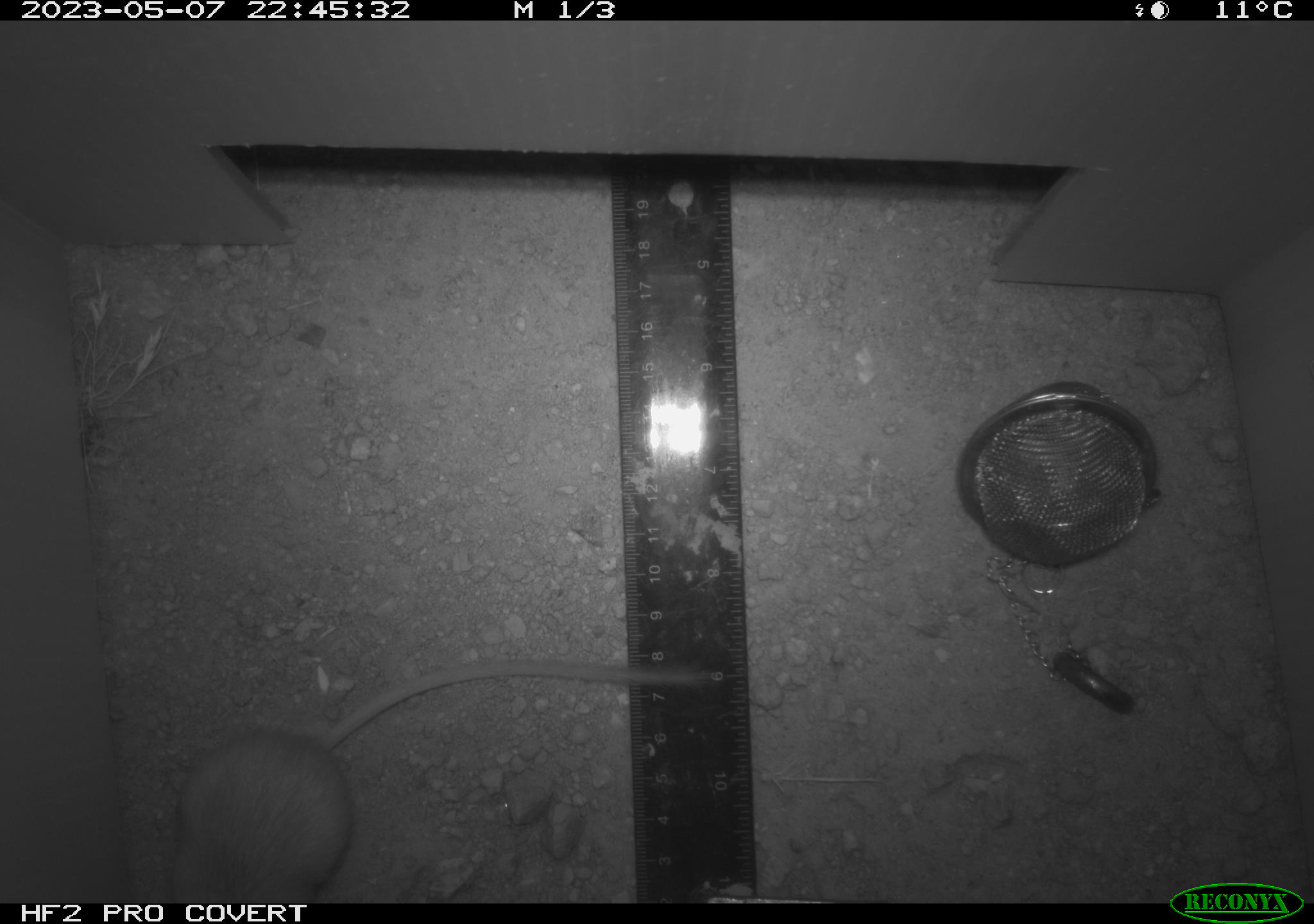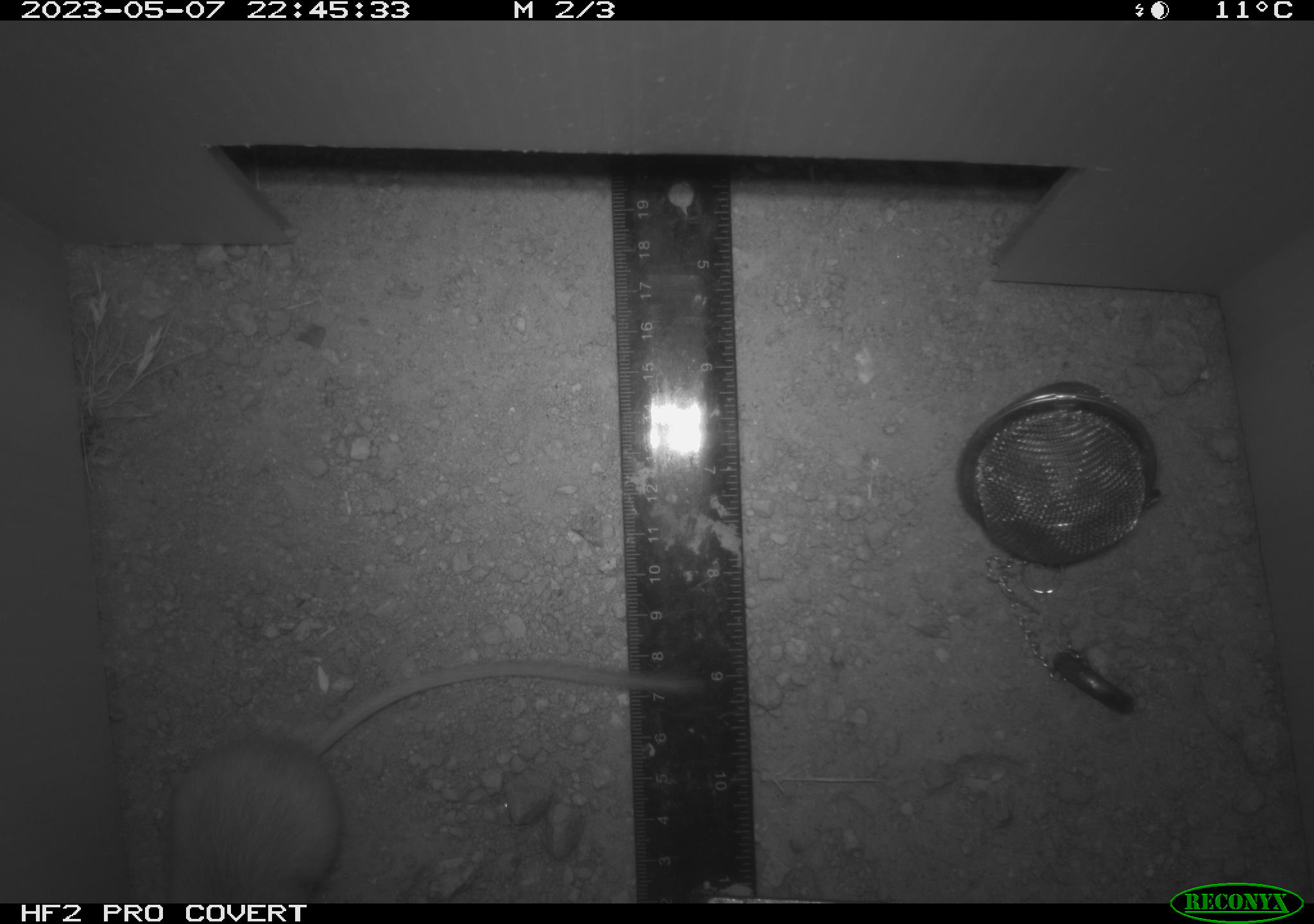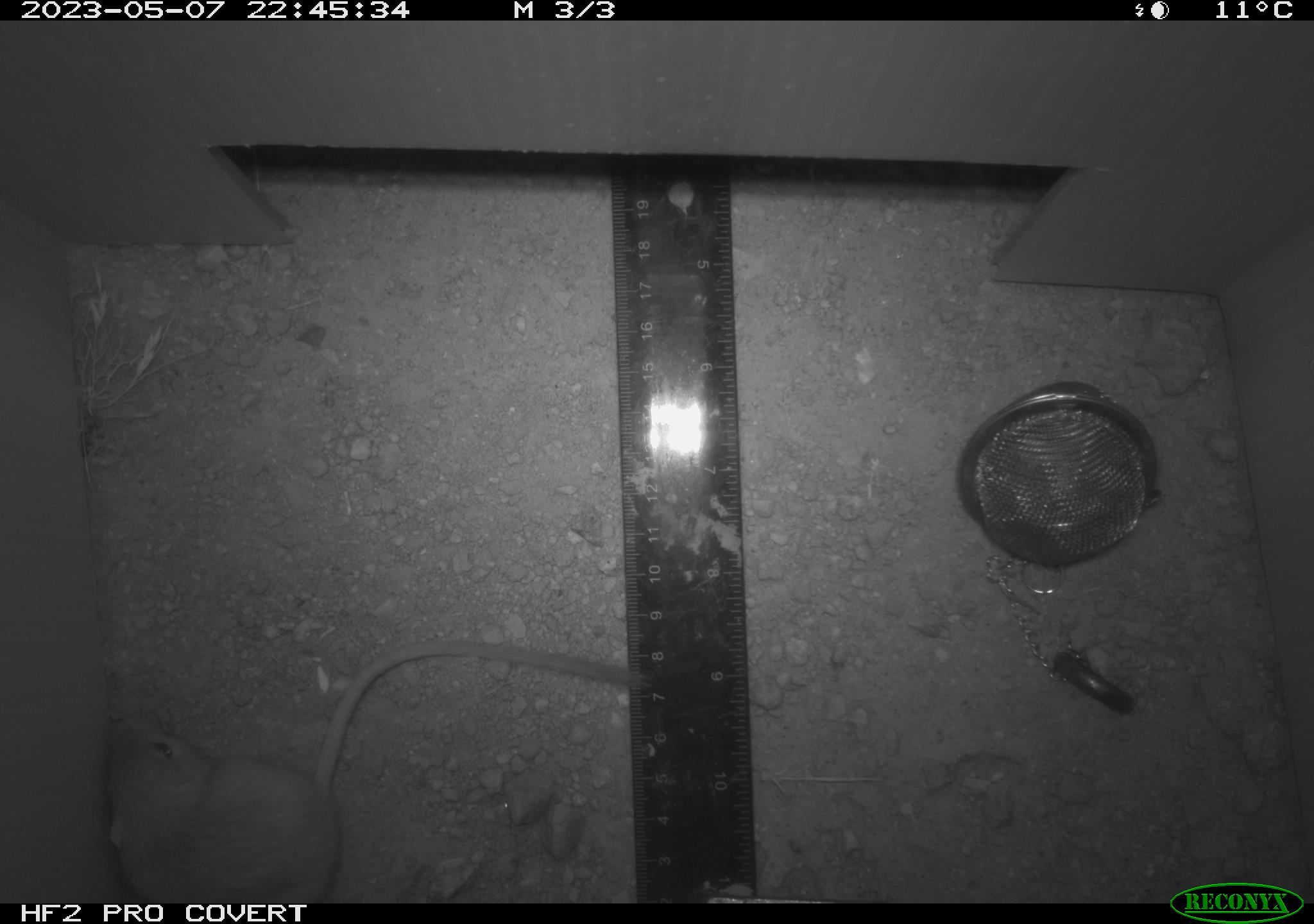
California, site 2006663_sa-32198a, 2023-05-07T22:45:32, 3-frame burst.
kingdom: Animalia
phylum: Chordata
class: Mammalia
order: Rodentia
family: Heteromyidae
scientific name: Heteromyidae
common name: kangaroo rats and pocket mice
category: heteromyidae family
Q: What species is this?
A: Heteromyidae family (kangaroo rats and pocket mice) (Heteromyidae).